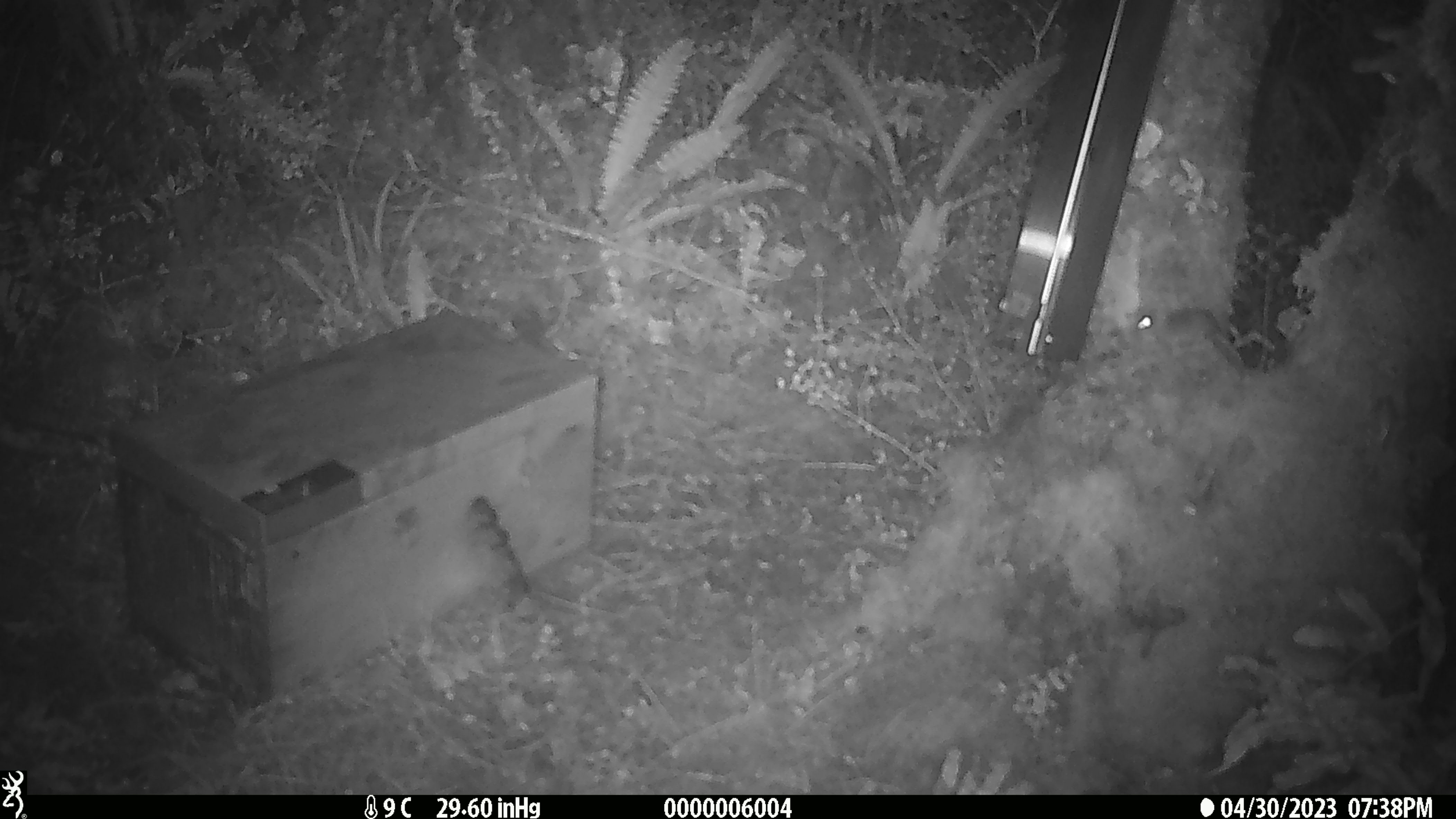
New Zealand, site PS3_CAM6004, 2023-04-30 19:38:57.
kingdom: Animalia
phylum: Chordata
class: Mammalia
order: Rodentia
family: Muridae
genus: Mus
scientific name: Mus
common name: mouse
Mouse (Mus).